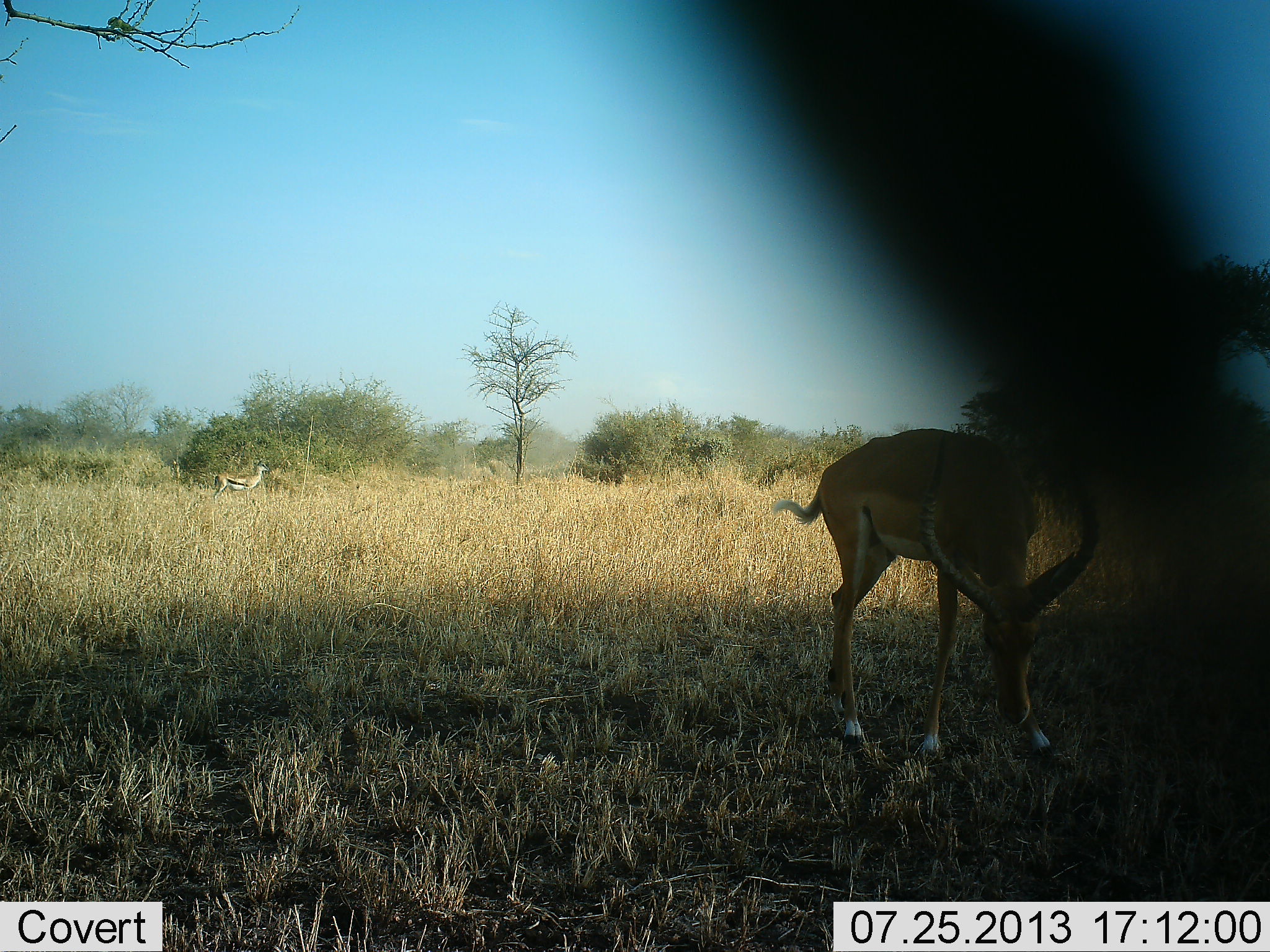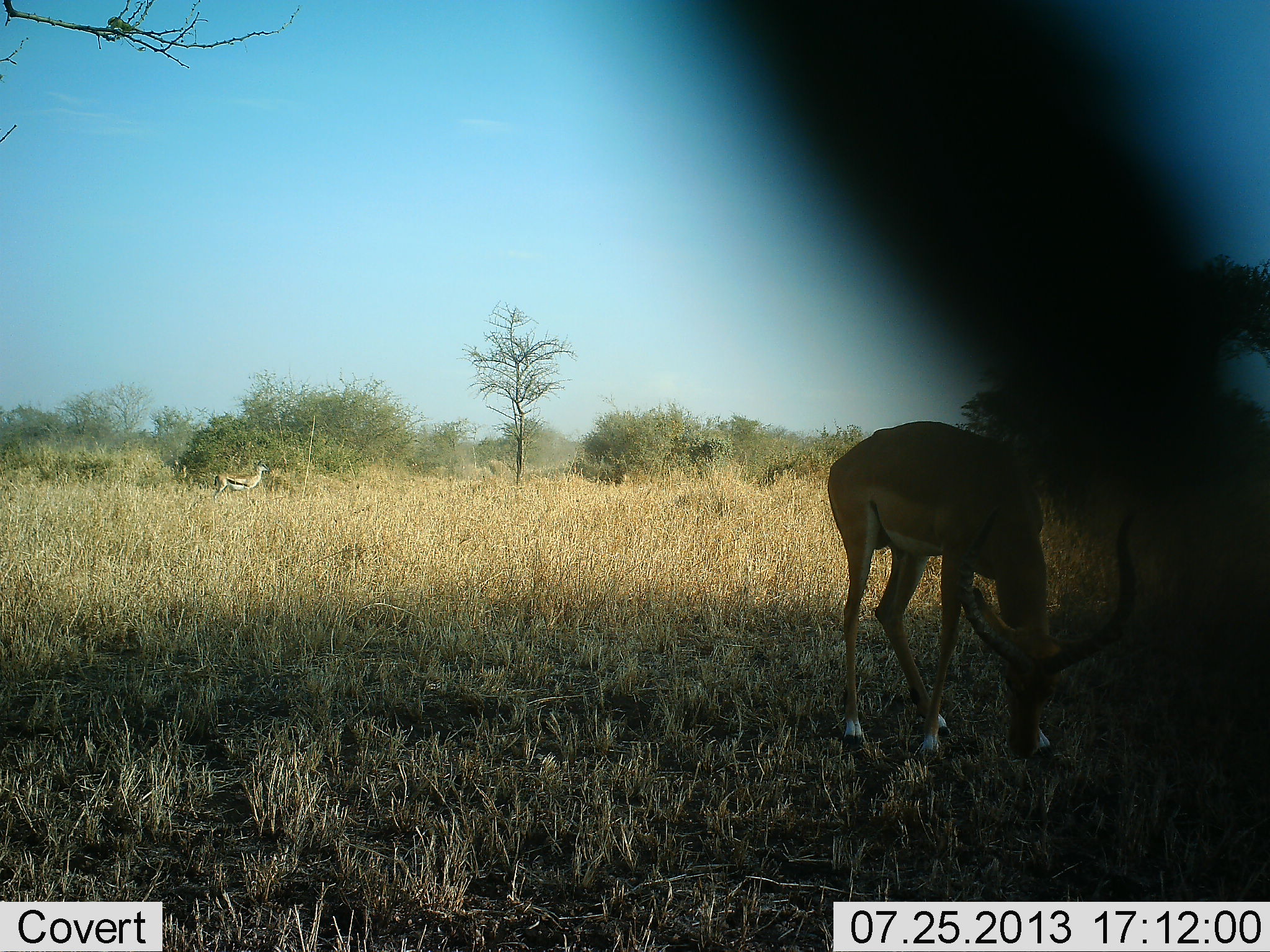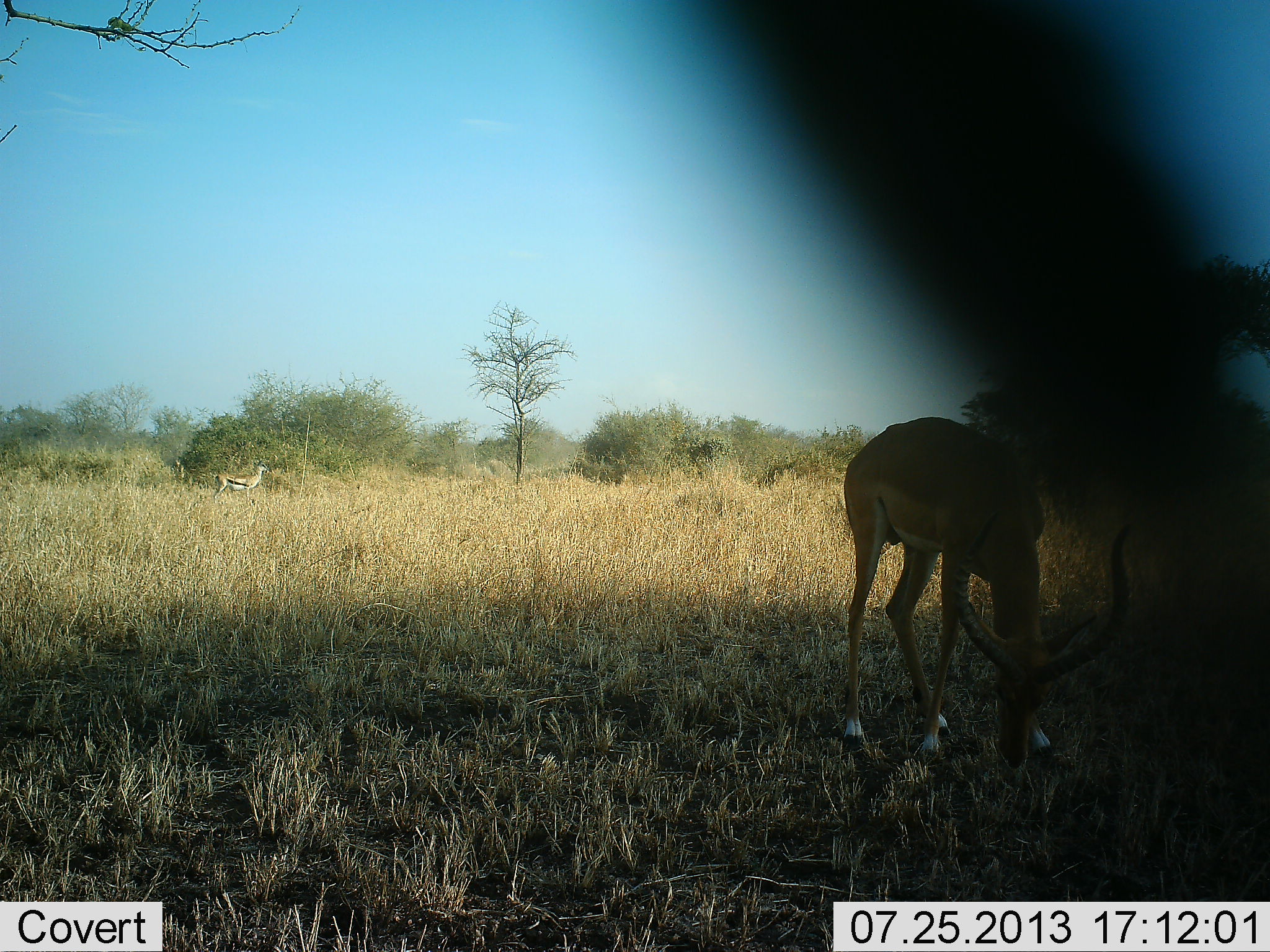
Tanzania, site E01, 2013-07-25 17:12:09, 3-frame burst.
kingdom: Animalia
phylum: Chordata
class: Mammalia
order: Artiodactyla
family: Bovidae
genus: Eudorcas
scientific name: Eudorcas thomsonii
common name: thomson's gazelle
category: gazellethomsons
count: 1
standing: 100%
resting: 0%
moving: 0%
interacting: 0%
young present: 0%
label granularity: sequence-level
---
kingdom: Animalia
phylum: Chordata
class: Mammalia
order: Artiodactyla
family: Bovidae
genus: Aepyceros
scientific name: Aepyceros melampus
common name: impala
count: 1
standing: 25%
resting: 0%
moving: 0%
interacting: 0%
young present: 0%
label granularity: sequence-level